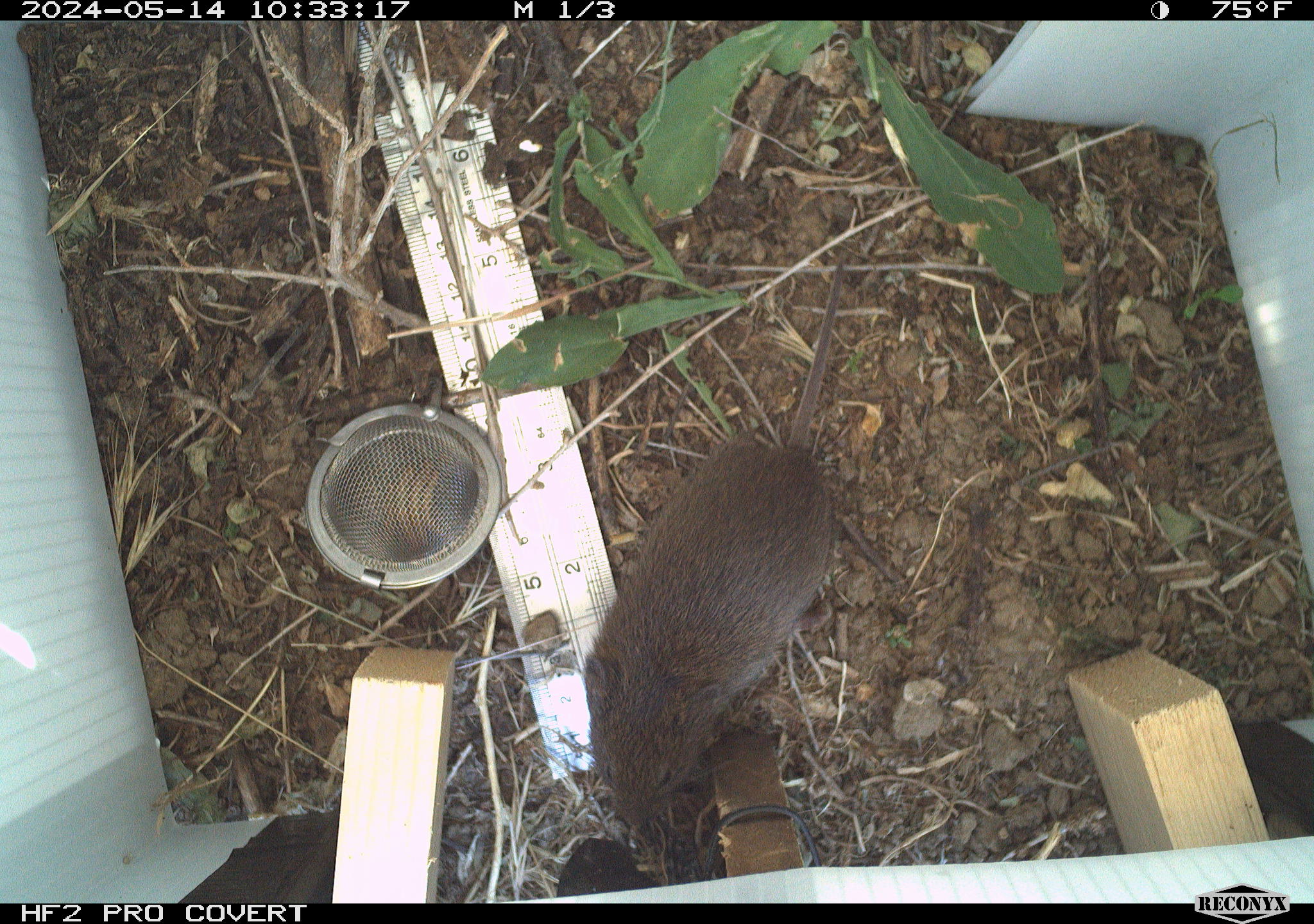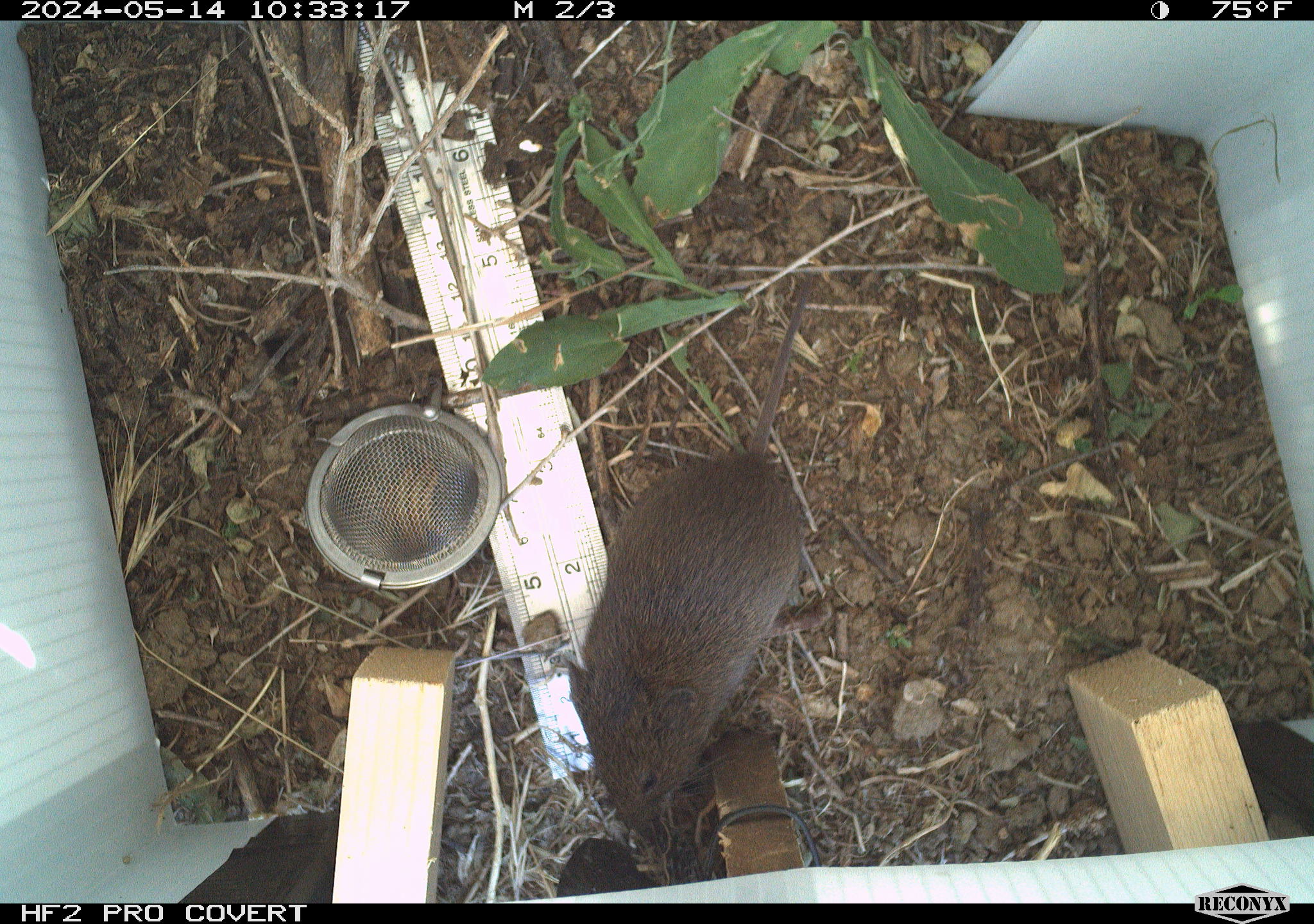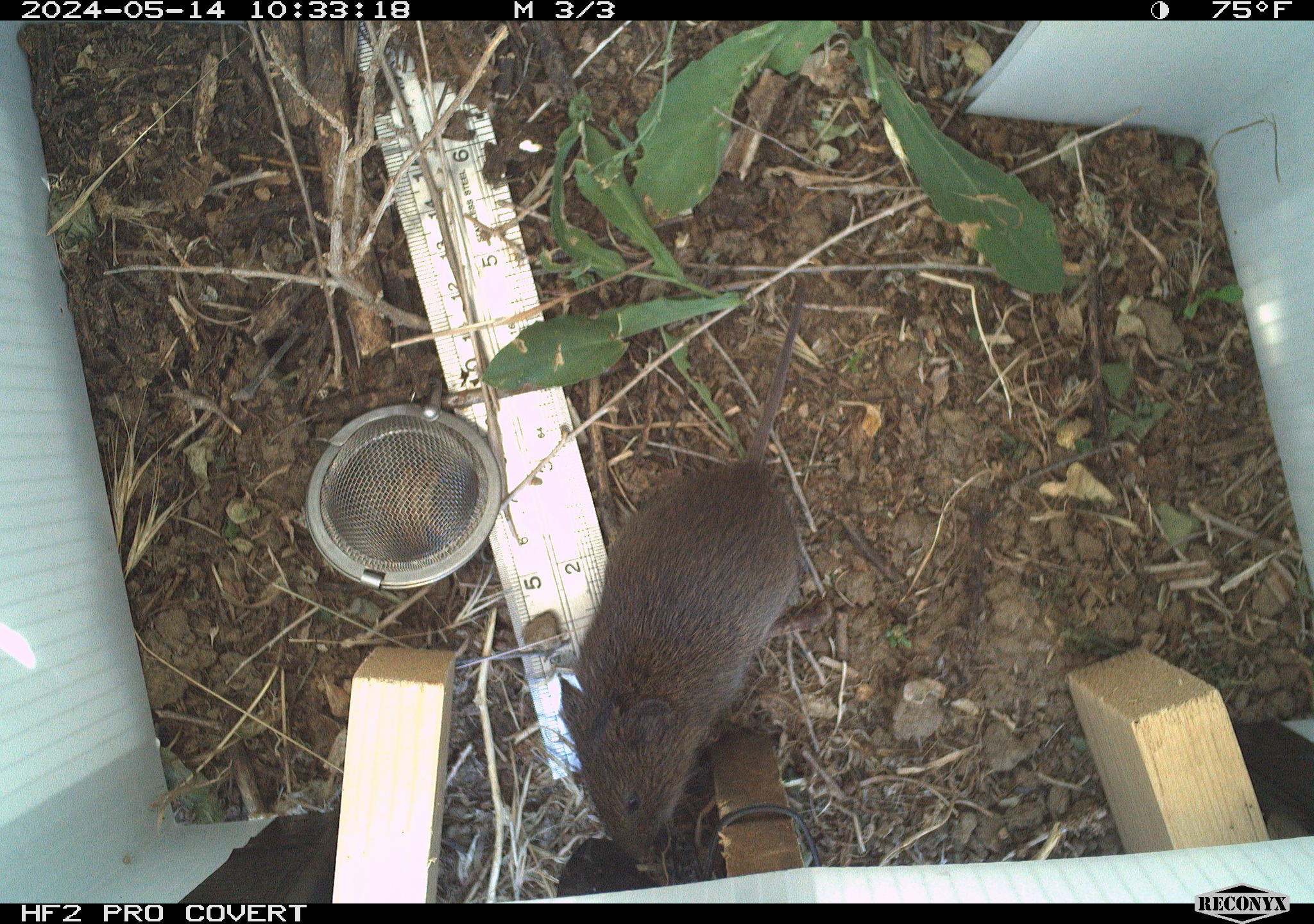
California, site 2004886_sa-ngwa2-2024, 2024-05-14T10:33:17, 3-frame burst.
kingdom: Animalia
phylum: Chordata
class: Mammalia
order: Rodentia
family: Cricetidae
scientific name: Arvicolinae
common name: voles, lemmings, and muskrats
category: arvicolinae subfamily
Arvicolinae subfamily (voles, lemmings, and muskrats) (Arvicolinae).